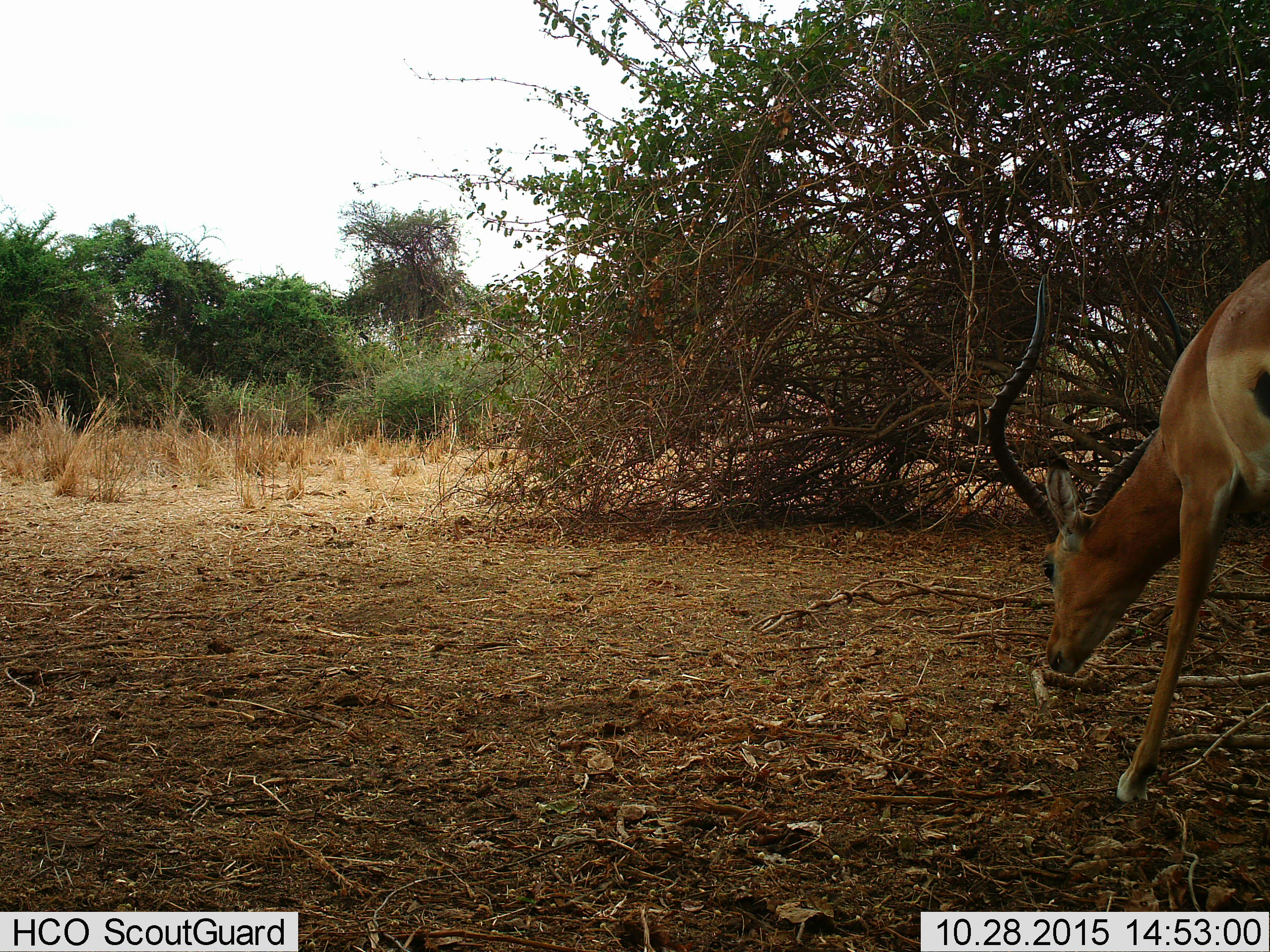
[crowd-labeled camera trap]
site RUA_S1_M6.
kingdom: Animalia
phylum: Chordata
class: Mammalia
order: Artiodactyla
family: Bovidae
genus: Aepyceros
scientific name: Aepyceros melampus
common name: impala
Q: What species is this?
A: Impala (Aepyceros melampus).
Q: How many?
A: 1.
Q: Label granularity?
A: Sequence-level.